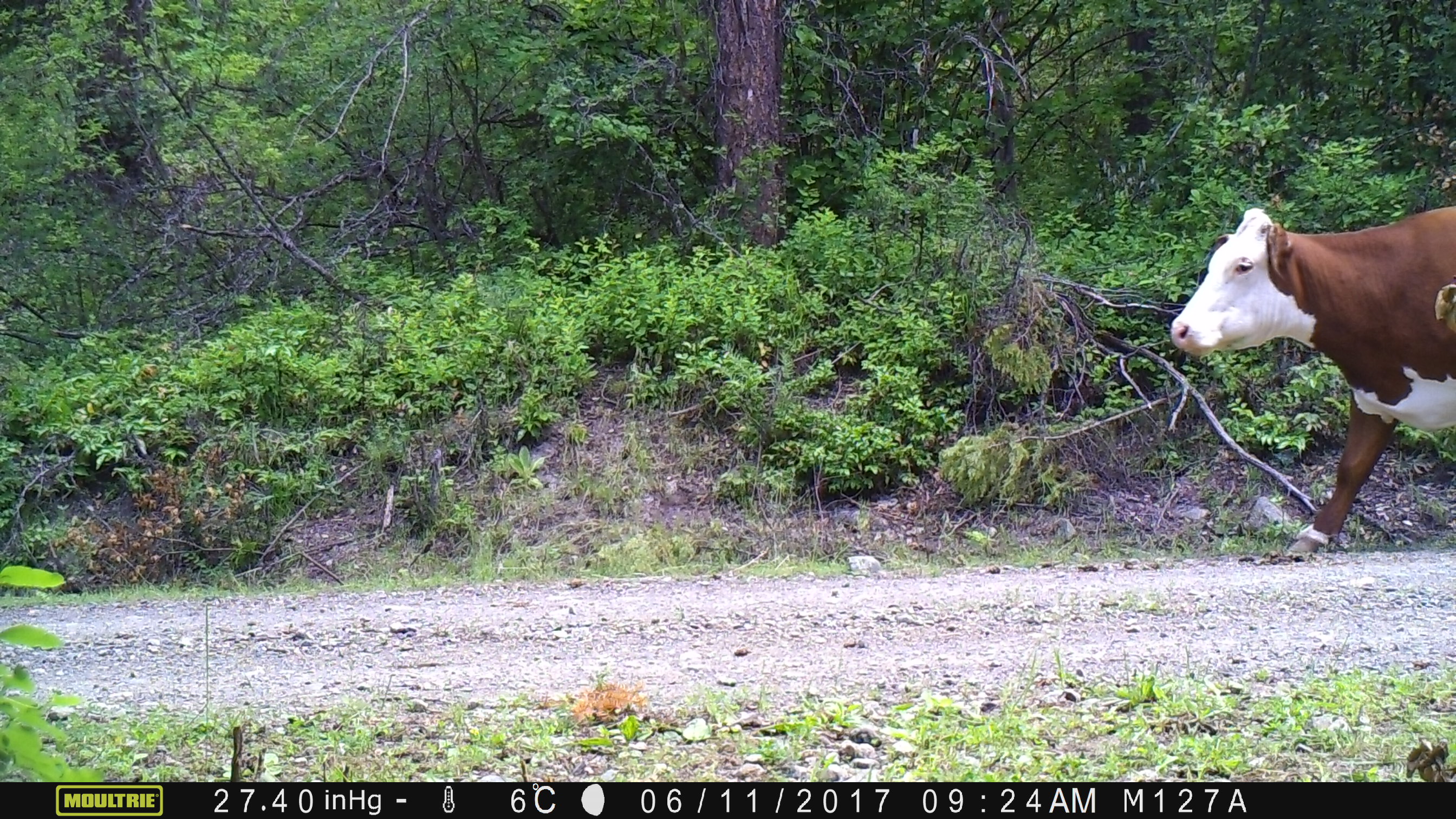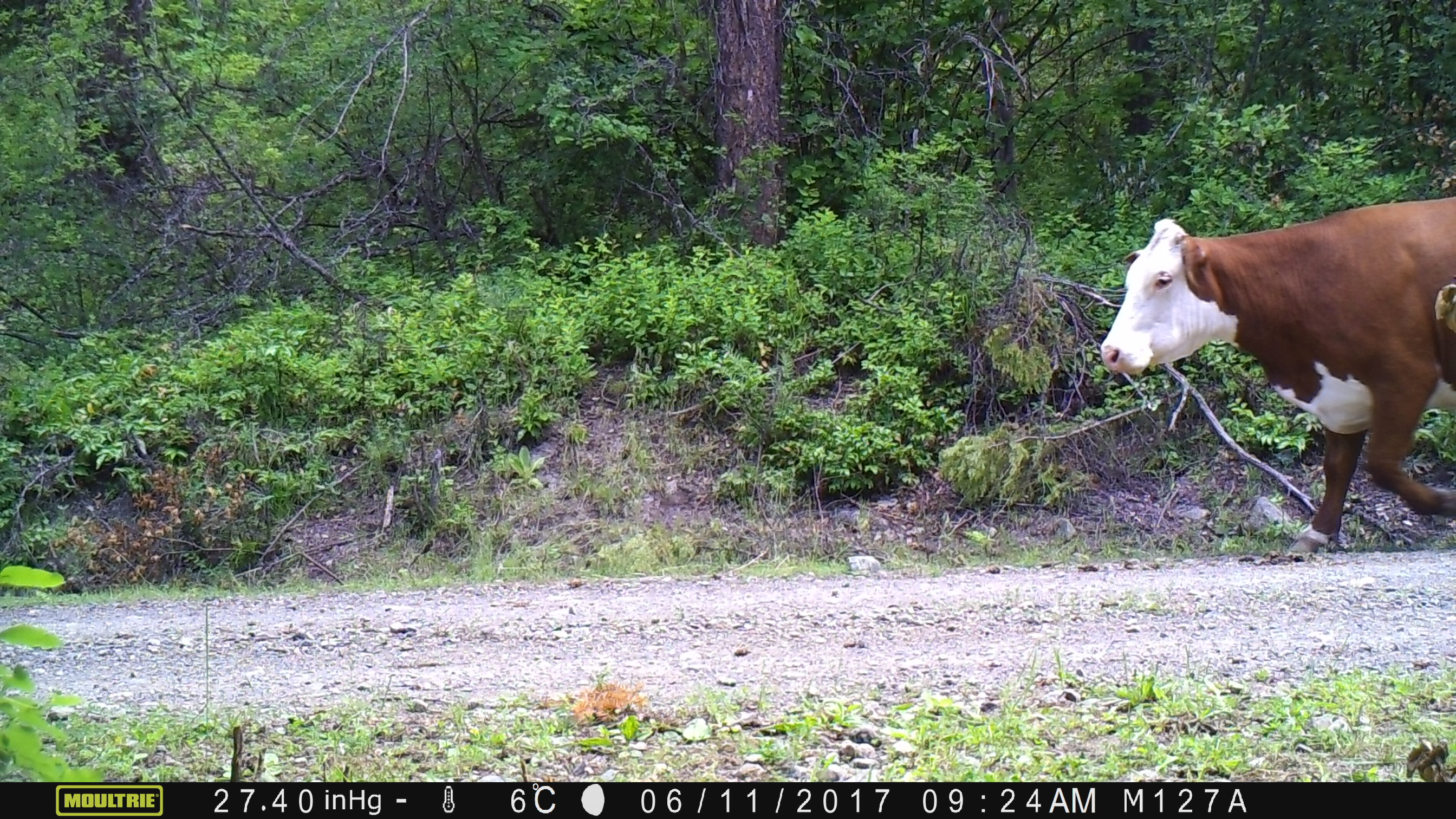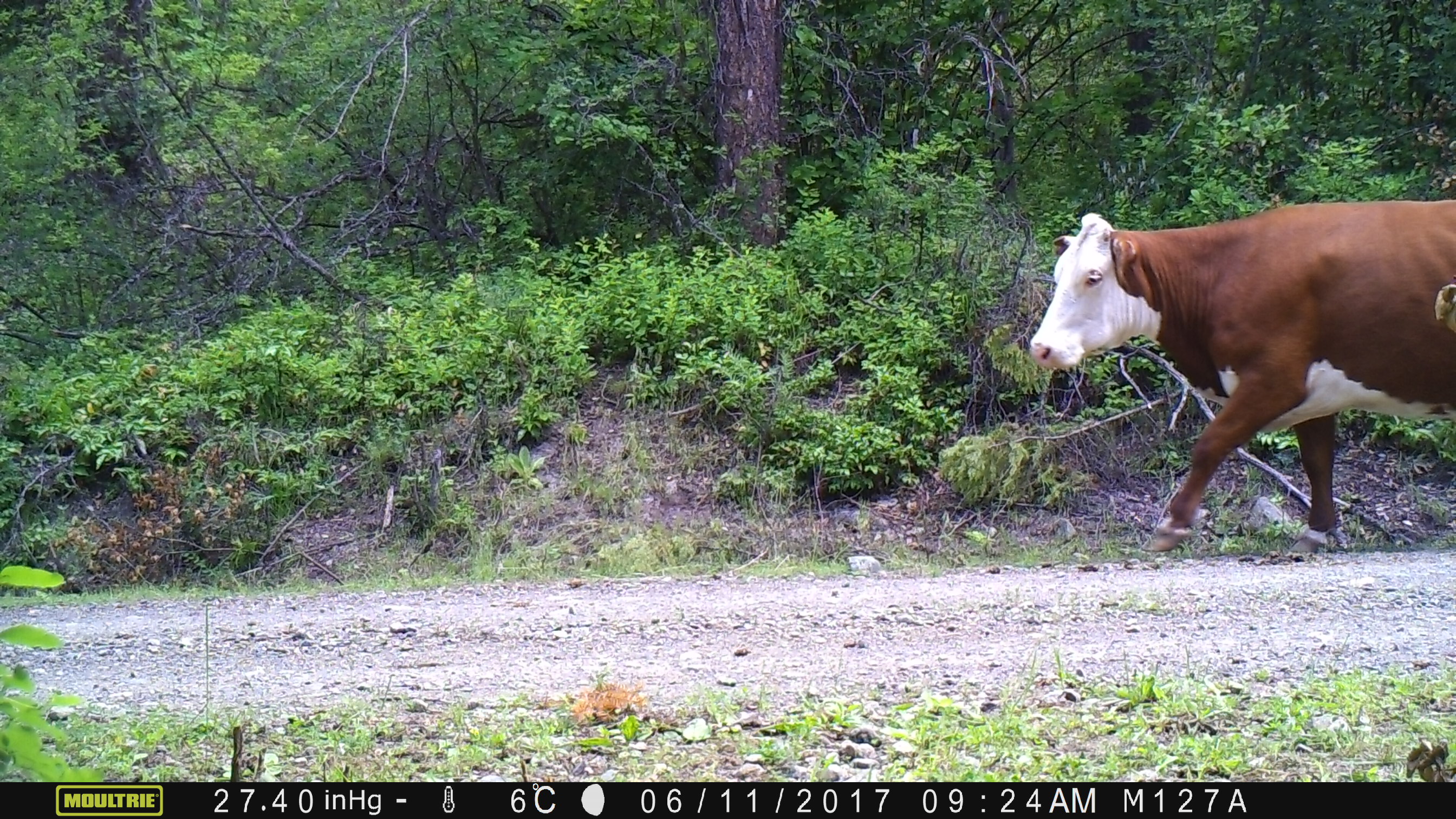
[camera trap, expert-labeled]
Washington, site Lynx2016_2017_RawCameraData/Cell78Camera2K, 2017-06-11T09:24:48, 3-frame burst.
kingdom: Animalia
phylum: Chordata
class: Mammalia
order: Artiodactyla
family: Bovidae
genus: Bos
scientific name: Bos taurus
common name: domestic cattle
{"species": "domestic cattle (Bos taurus)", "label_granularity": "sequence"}